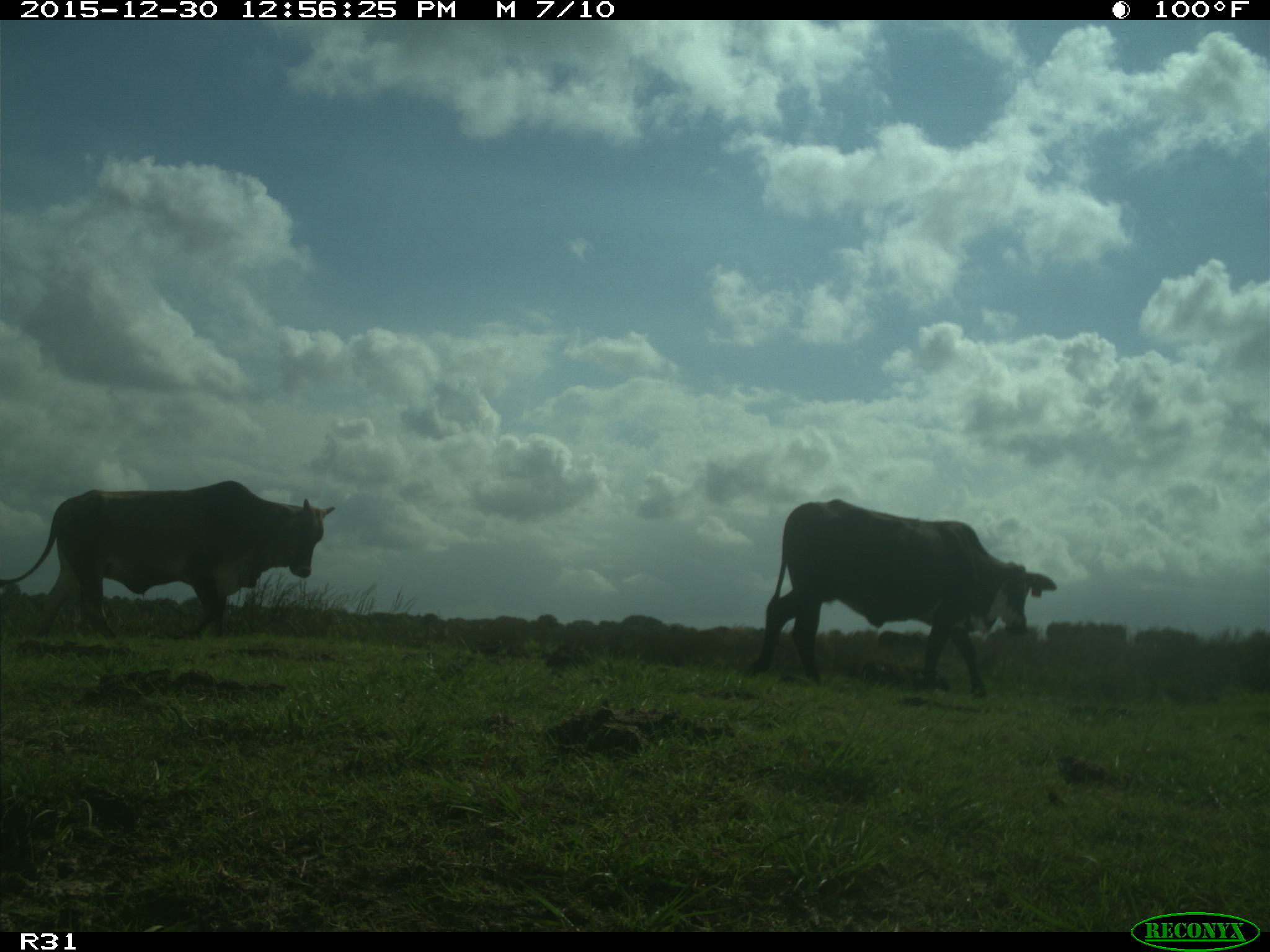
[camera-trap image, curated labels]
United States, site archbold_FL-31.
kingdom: Animalia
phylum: Chordata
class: Mammalia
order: Artiodactyla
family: Bovidae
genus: Bos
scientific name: Bos taurus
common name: domestic cow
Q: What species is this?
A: Bos taurus (domestic cow).